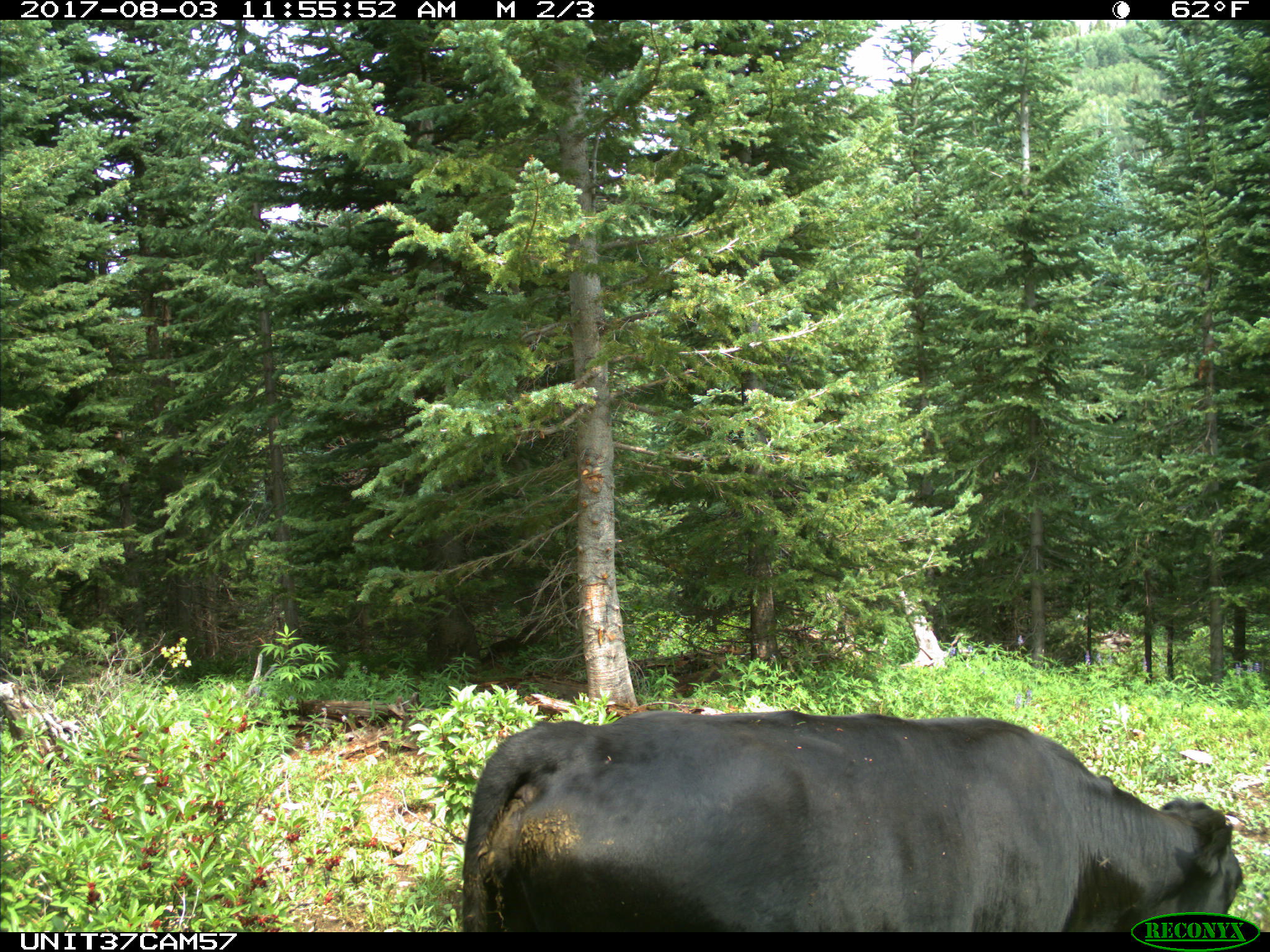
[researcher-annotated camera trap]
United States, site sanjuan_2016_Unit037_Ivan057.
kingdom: Animalia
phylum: Chordata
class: Mammalia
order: Artiodactyla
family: Bovidae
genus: Bos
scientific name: Bos taurus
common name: domestic cow